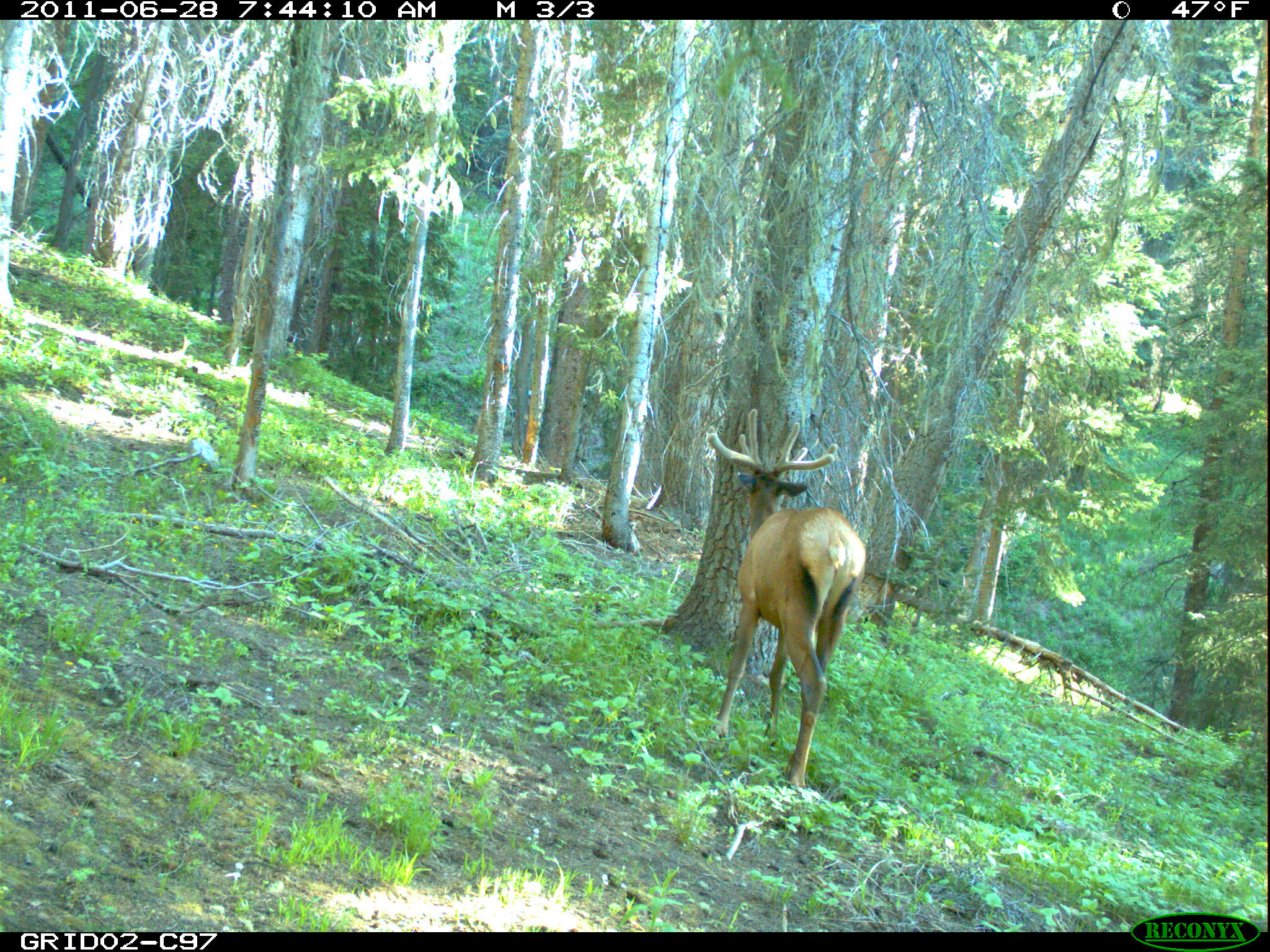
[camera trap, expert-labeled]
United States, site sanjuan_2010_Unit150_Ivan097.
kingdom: Animalia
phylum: Chordata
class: Mammalia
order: Artiodactyla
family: Cervidae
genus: Cervus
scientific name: Cervus elaphus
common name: red deer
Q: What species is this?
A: Cervus elaphus (red deer).